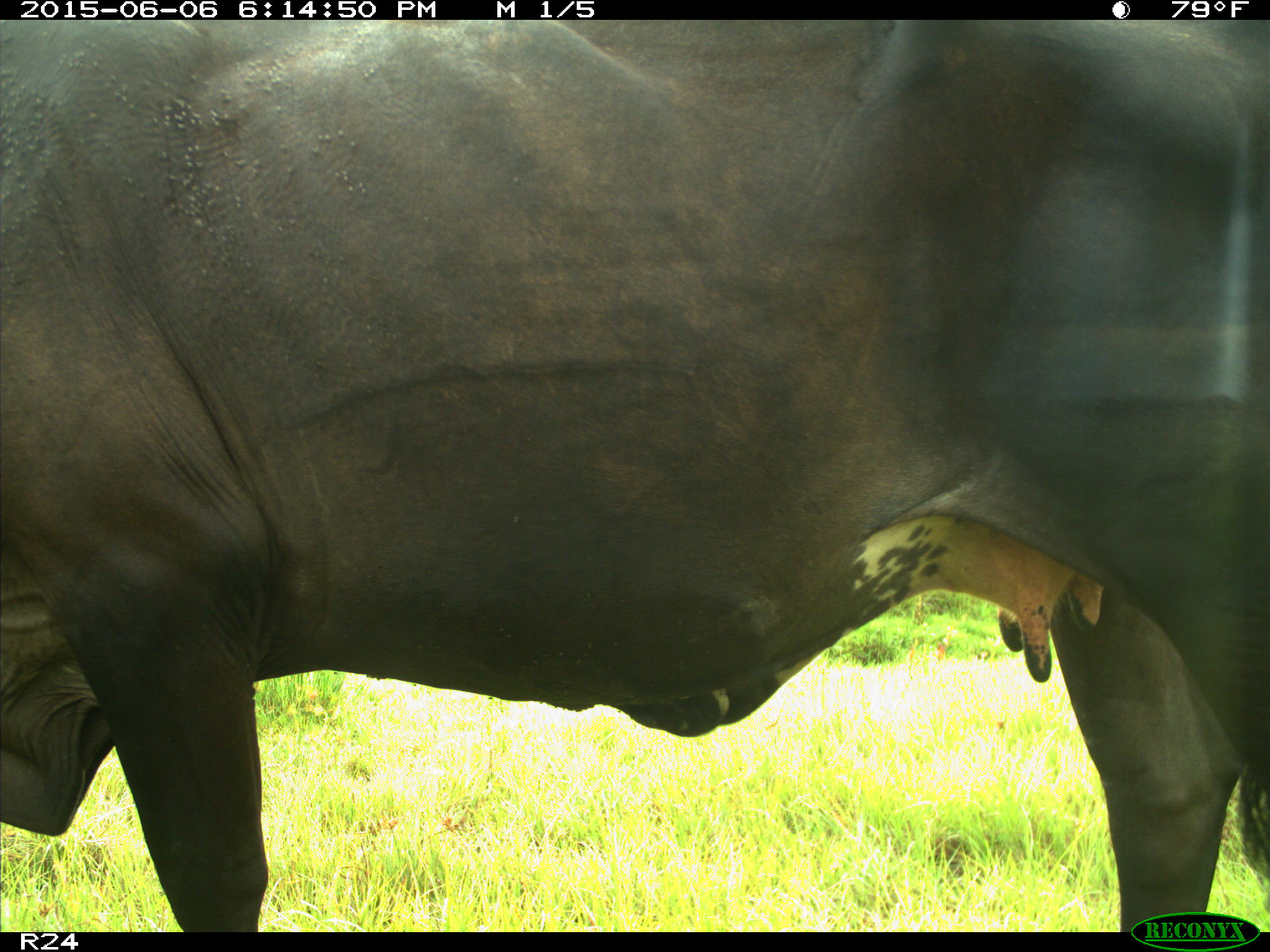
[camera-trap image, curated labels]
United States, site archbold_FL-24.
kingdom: Animalia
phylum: Chordata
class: Mammalia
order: Artiodactyla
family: Bovidae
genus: Bos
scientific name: Bos taurus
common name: domestic cow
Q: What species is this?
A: Bos taurus (domestic cow).